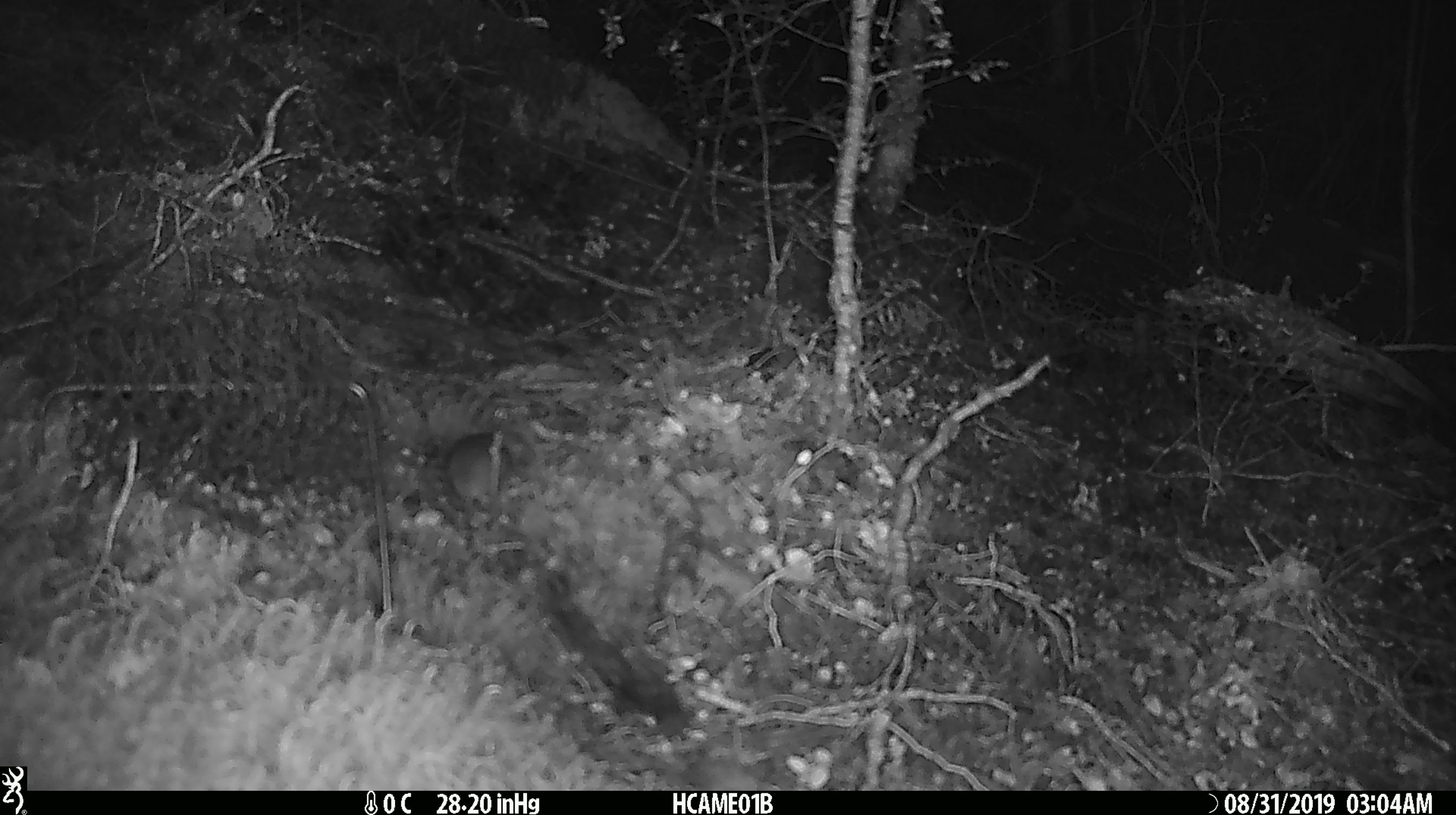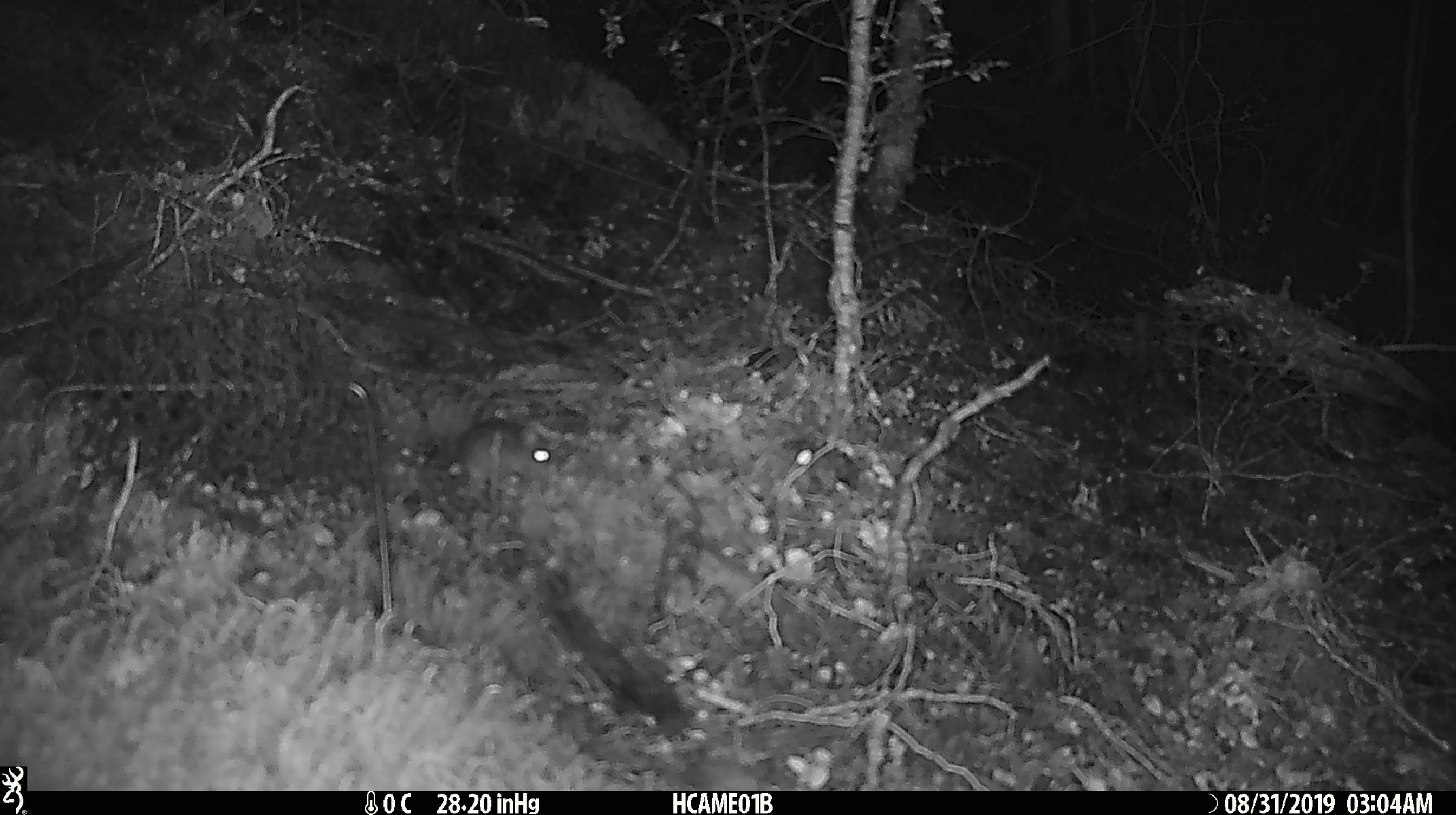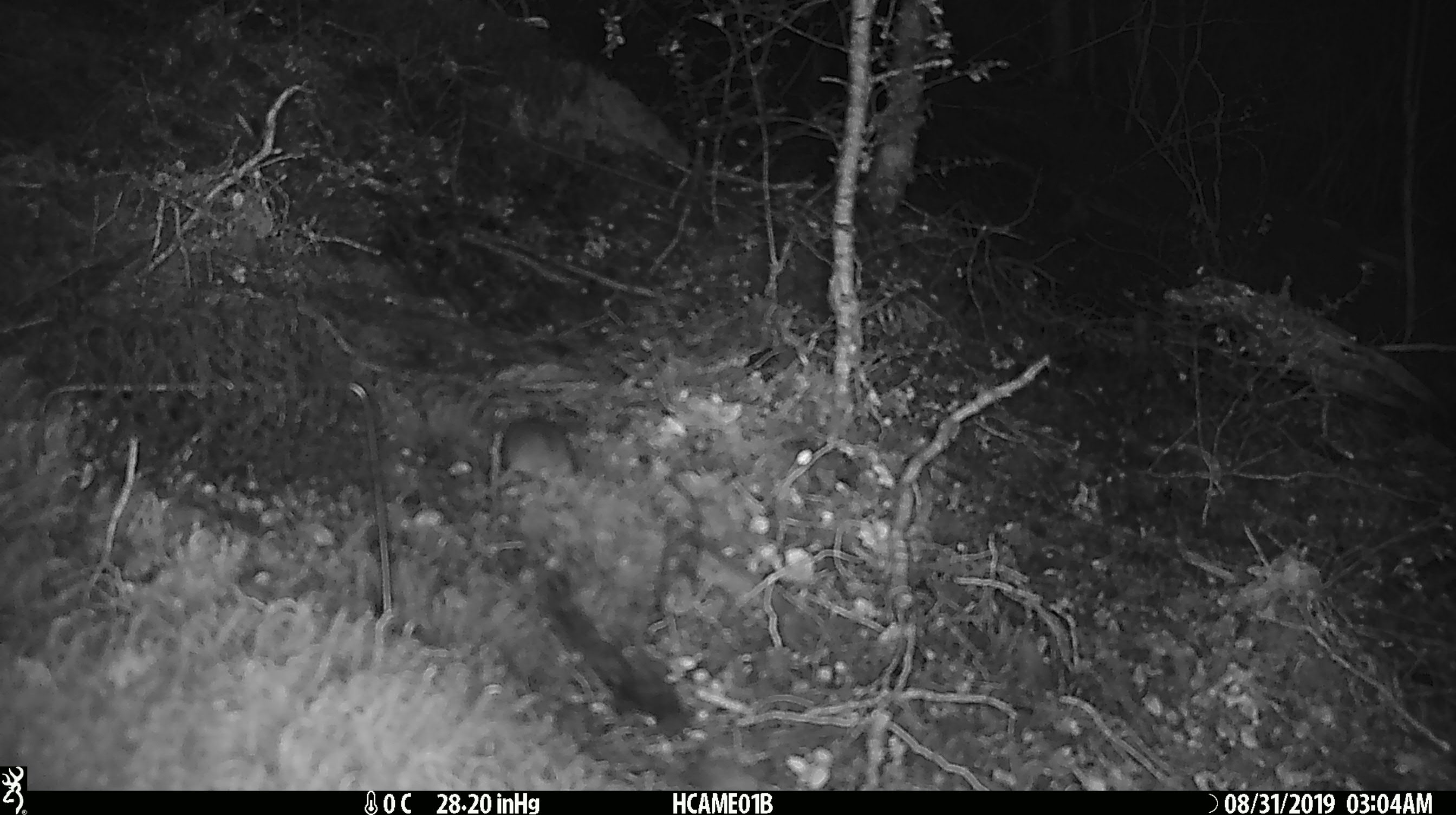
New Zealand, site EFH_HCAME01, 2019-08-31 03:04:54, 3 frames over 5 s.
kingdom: Animalia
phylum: Chordata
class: Mammalia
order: Rodentia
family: Muridae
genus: Mus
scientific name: Mus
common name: mouse